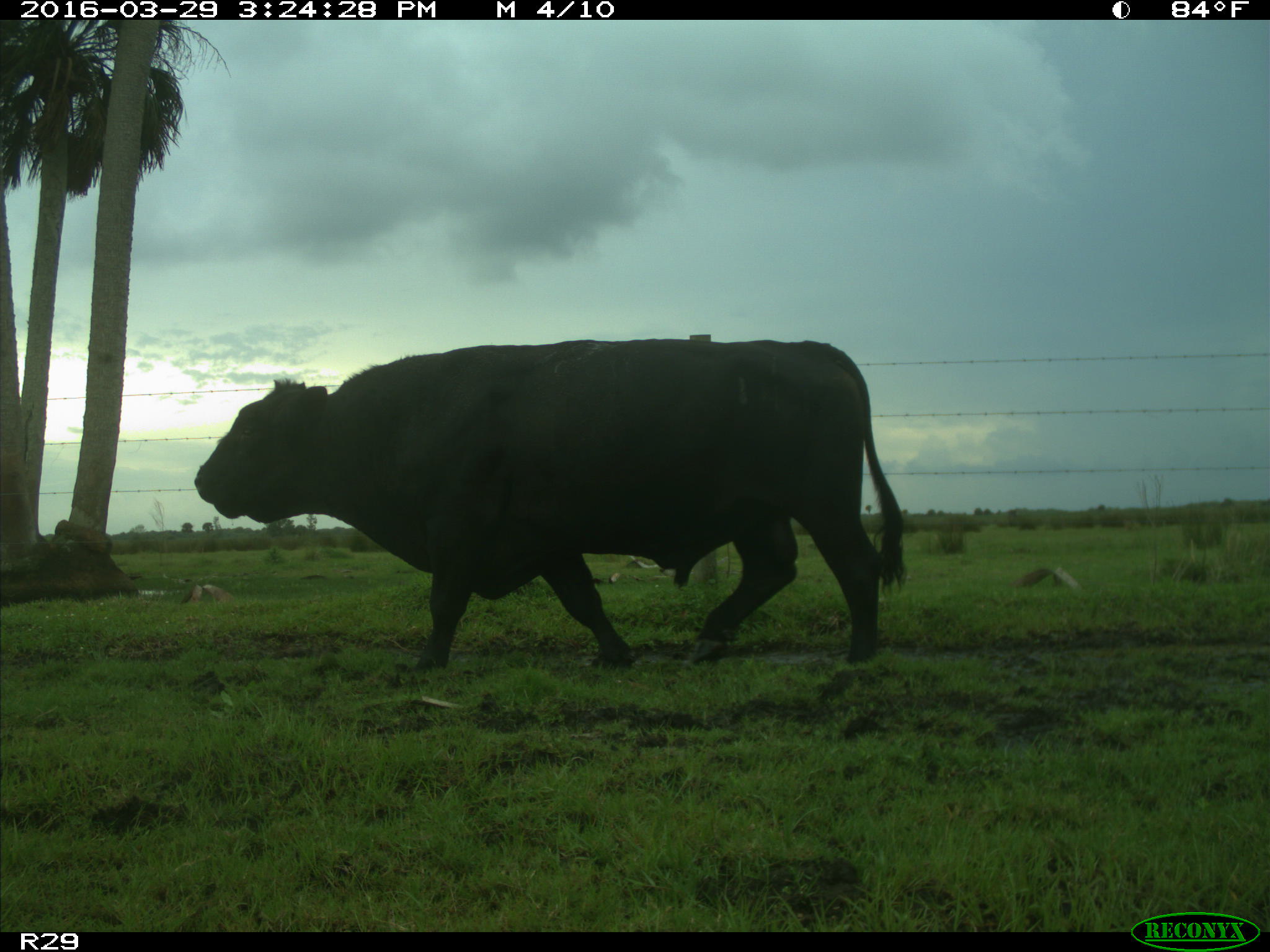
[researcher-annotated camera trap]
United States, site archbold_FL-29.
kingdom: Animalia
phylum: Chordata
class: Mammalia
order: Artiodactyla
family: Bovidae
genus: Bos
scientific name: Bos taurus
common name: domestic cow